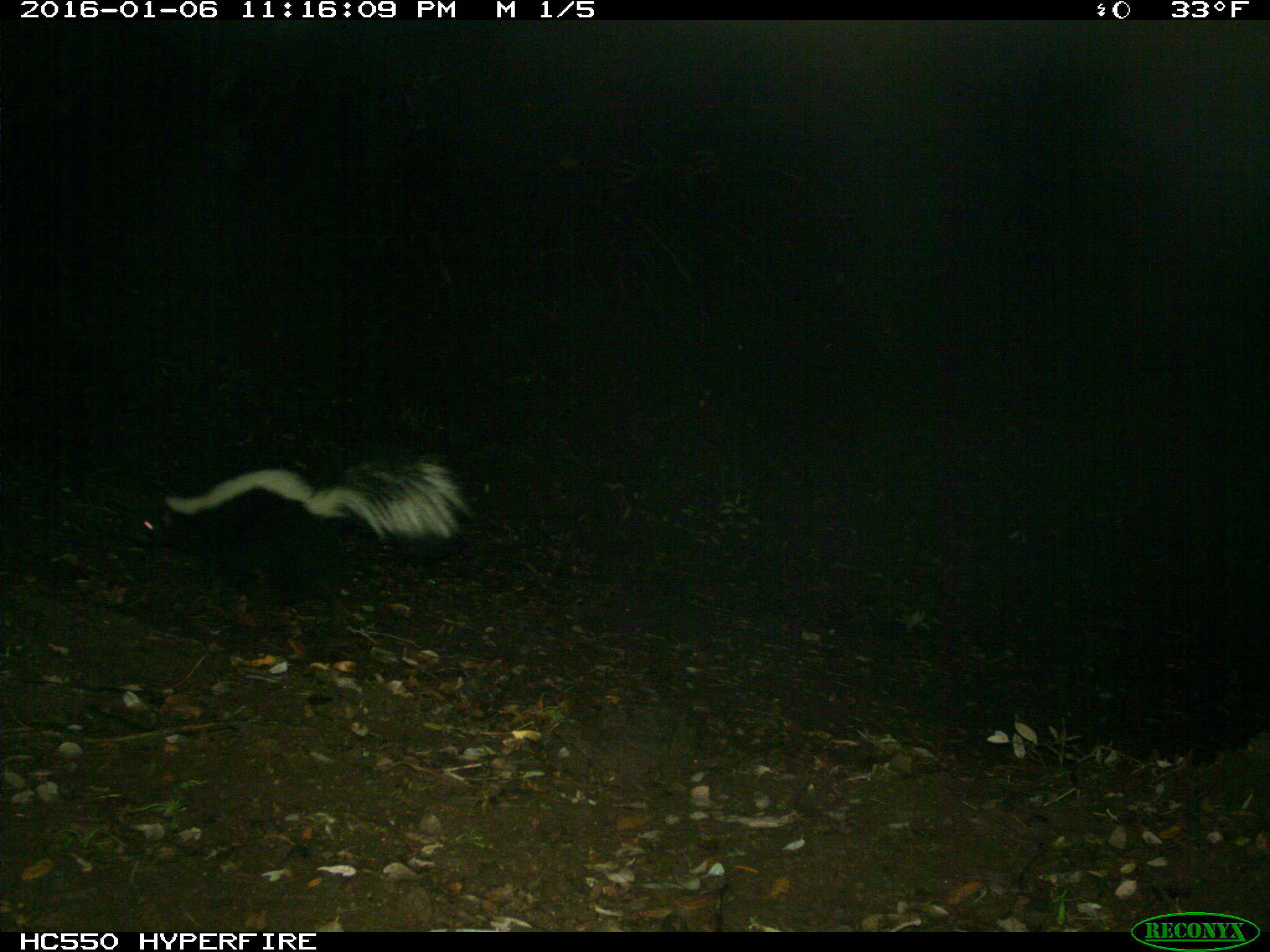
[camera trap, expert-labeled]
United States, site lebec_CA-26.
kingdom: Animalia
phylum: Chordata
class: Mammalia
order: Carnivora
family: Mephitidae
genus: Mephitis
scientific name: Mephitis mephitis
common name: striped skunk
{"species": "Mephitis mephitis (striped skunk)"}